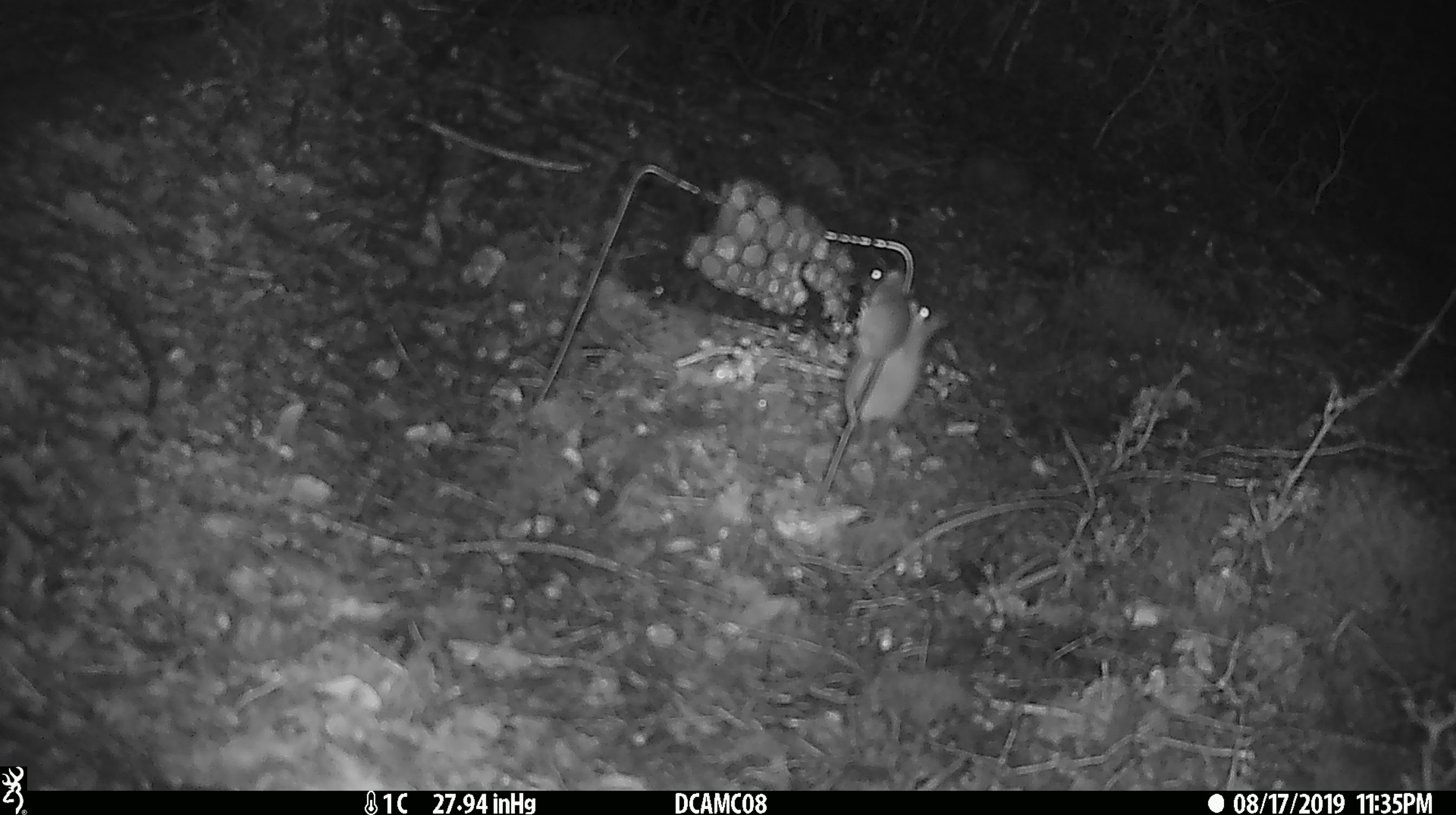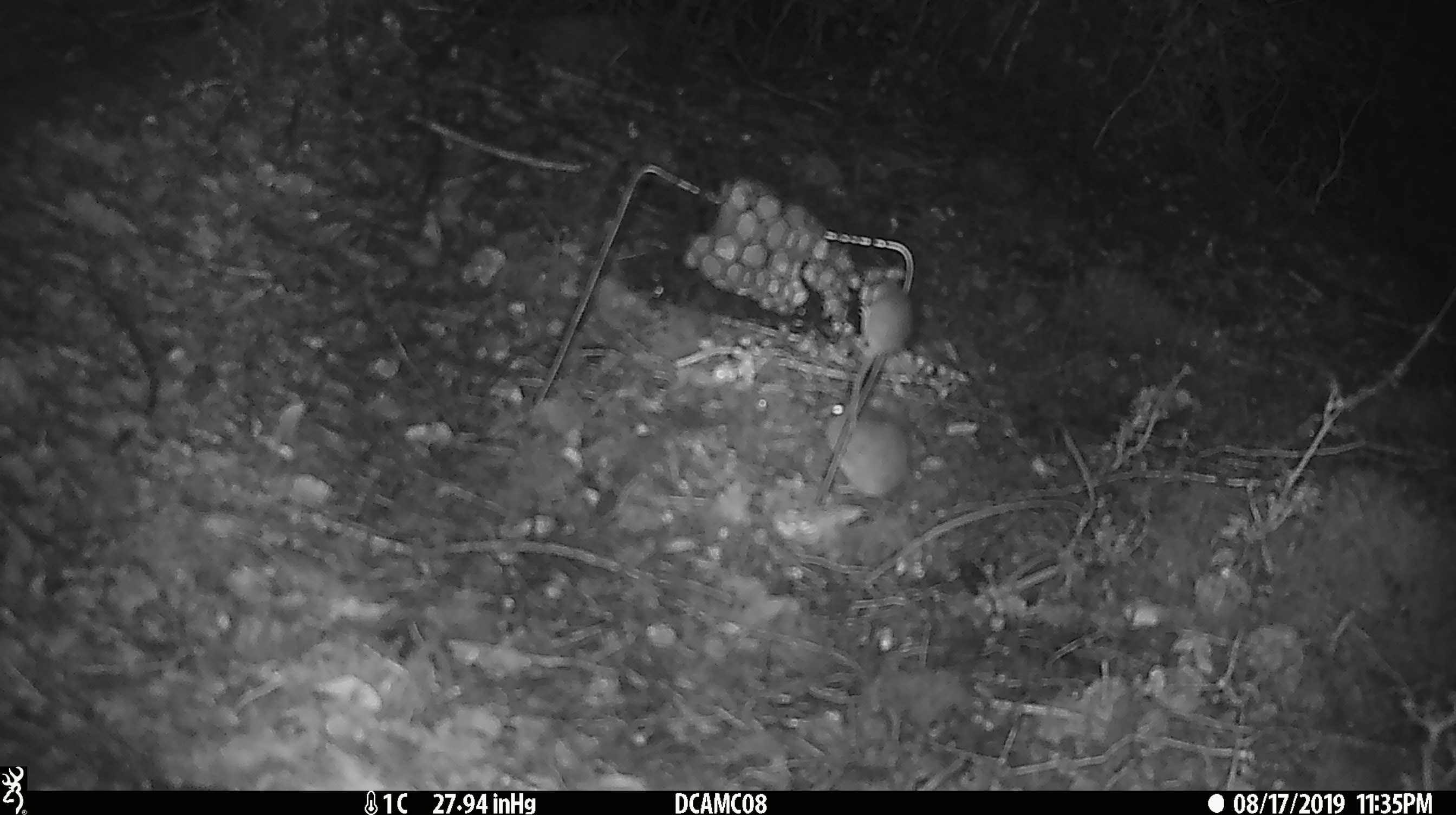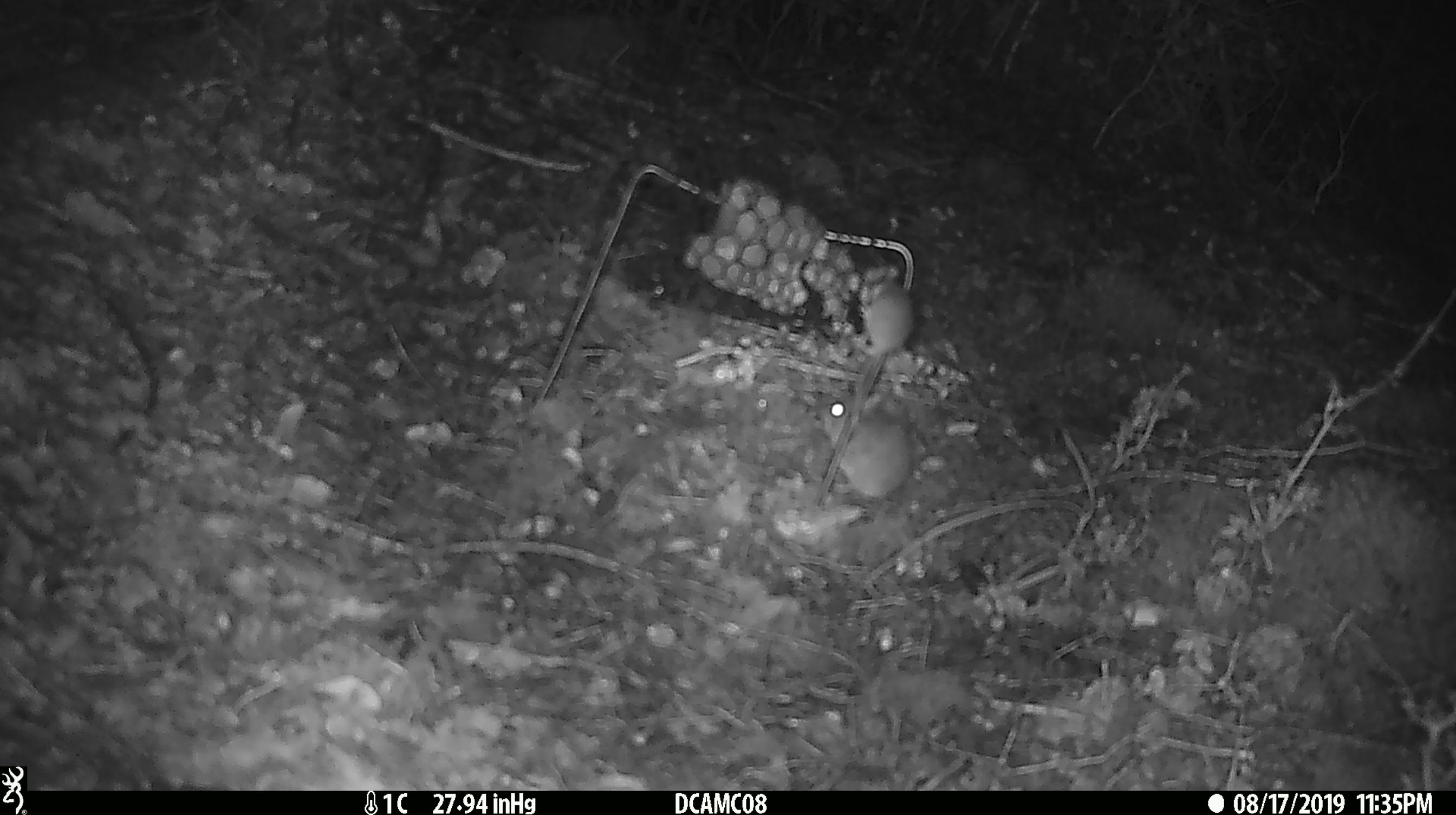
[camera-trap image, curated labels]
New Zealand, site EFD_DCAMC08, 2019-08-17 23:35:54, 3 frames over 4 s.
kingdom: Animalia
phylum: Chordata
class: Mammalia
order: Rodentia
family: Muridae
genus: Mus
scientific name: Mus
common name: mouse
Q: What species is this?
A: Mouse (Mus).